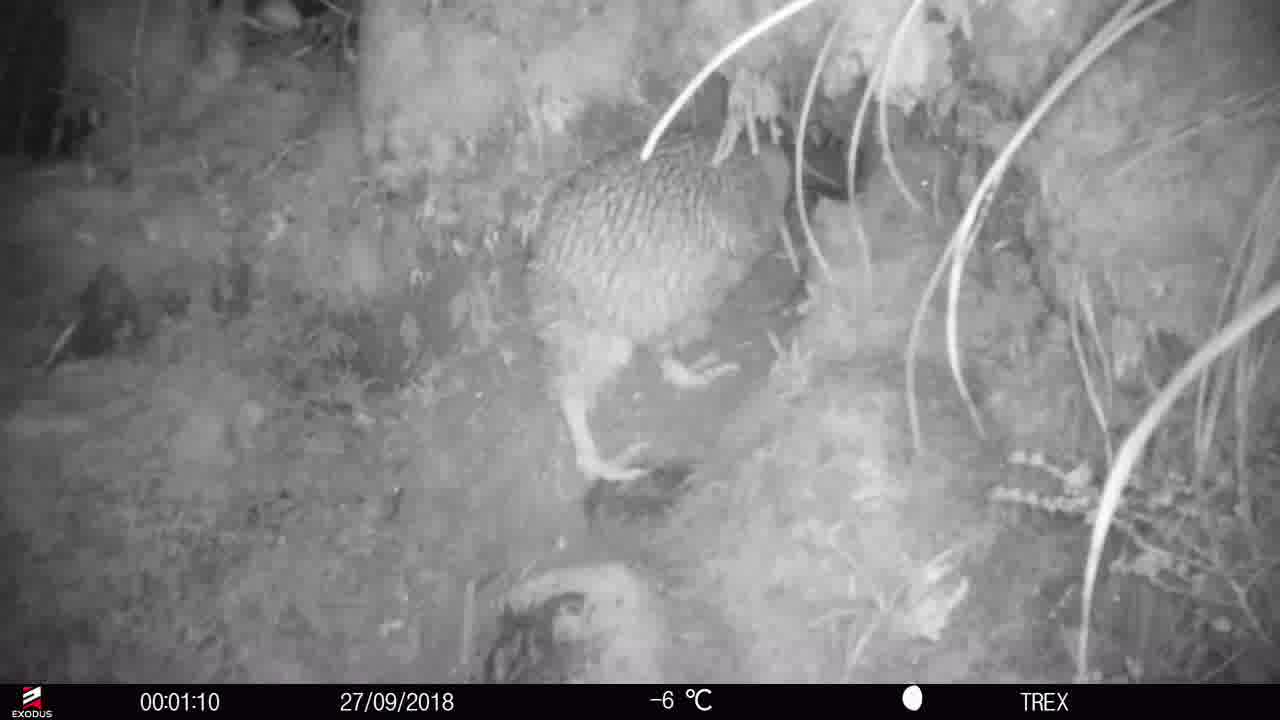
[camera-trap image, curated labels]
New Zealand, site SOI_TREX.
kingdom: Animalia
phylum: Chordata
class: Aves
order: Apterygiformes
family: Apterygidae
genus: Apteryx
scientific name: Apteryx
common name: kiwi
Kiwi (Apteryx).